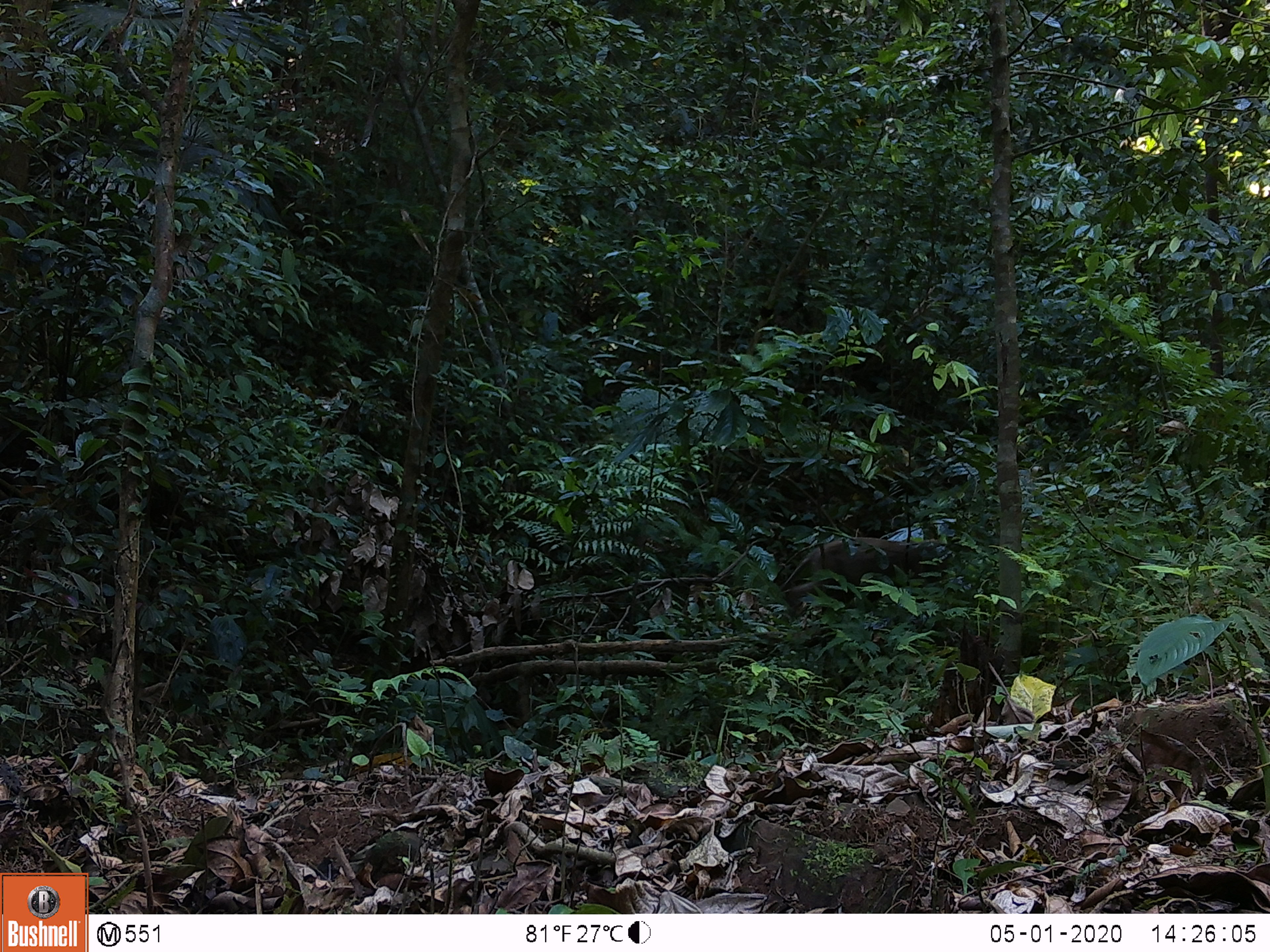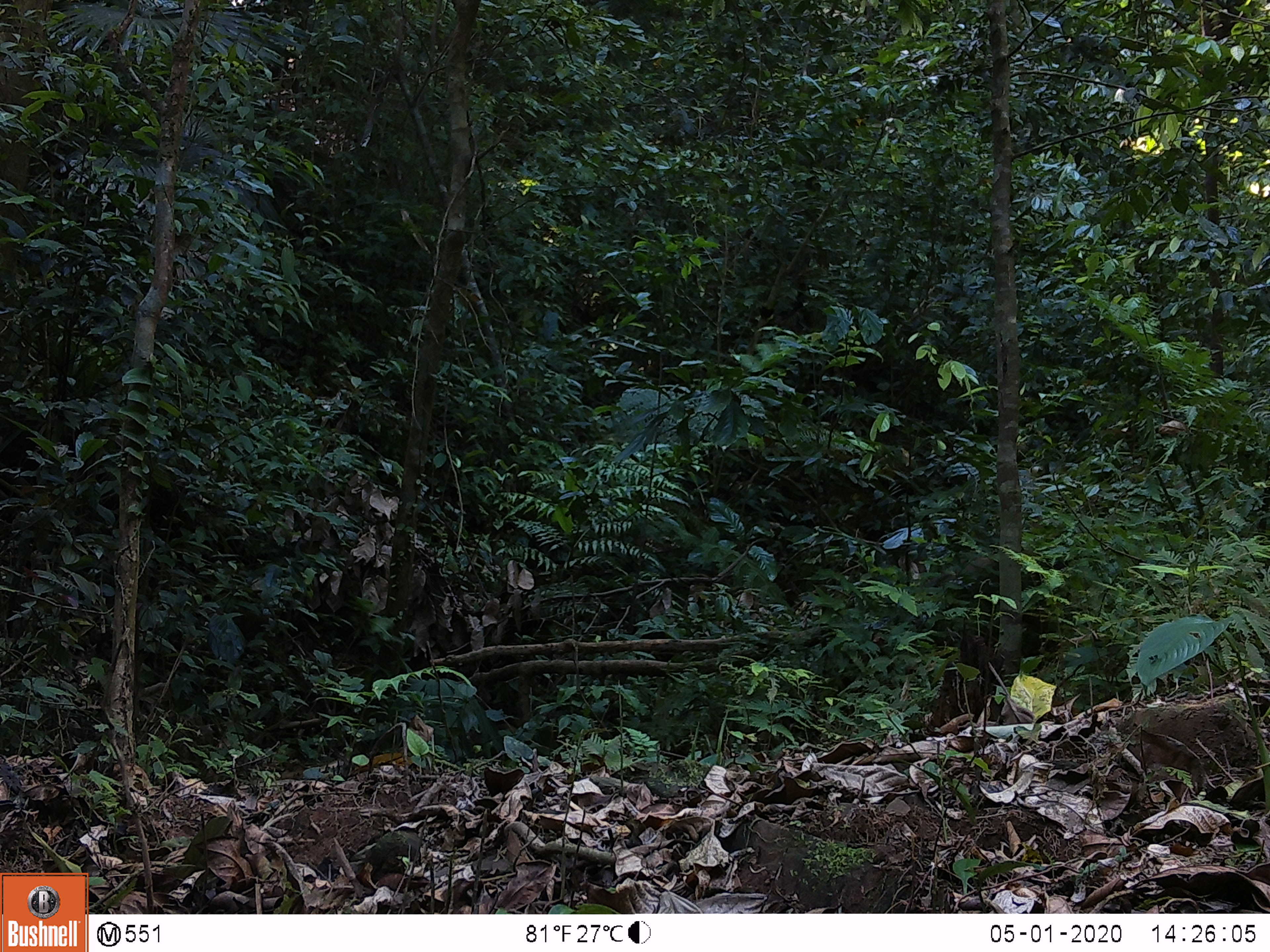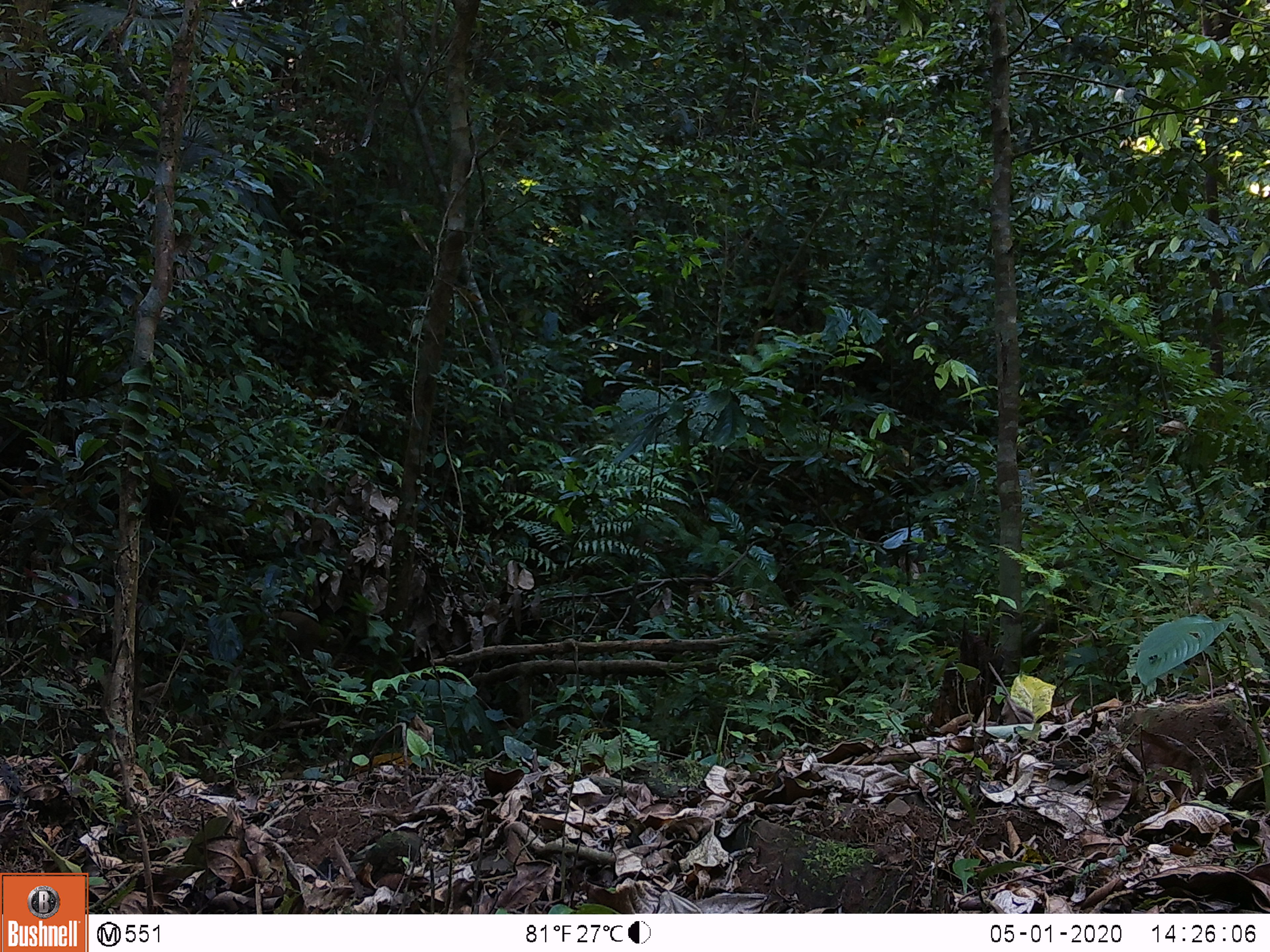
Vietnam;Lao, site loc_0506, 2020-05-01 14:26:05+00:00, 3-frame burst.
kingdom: Animalia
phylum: Chordata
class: Mammalia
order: Primates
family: Cercopithecidae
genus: Macaca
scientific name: Macaca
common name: macaques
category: assam or rhesus macaque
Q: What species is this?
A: Assam or rhesus macaque (macaques) (Macaca).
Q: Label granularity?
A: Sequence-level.